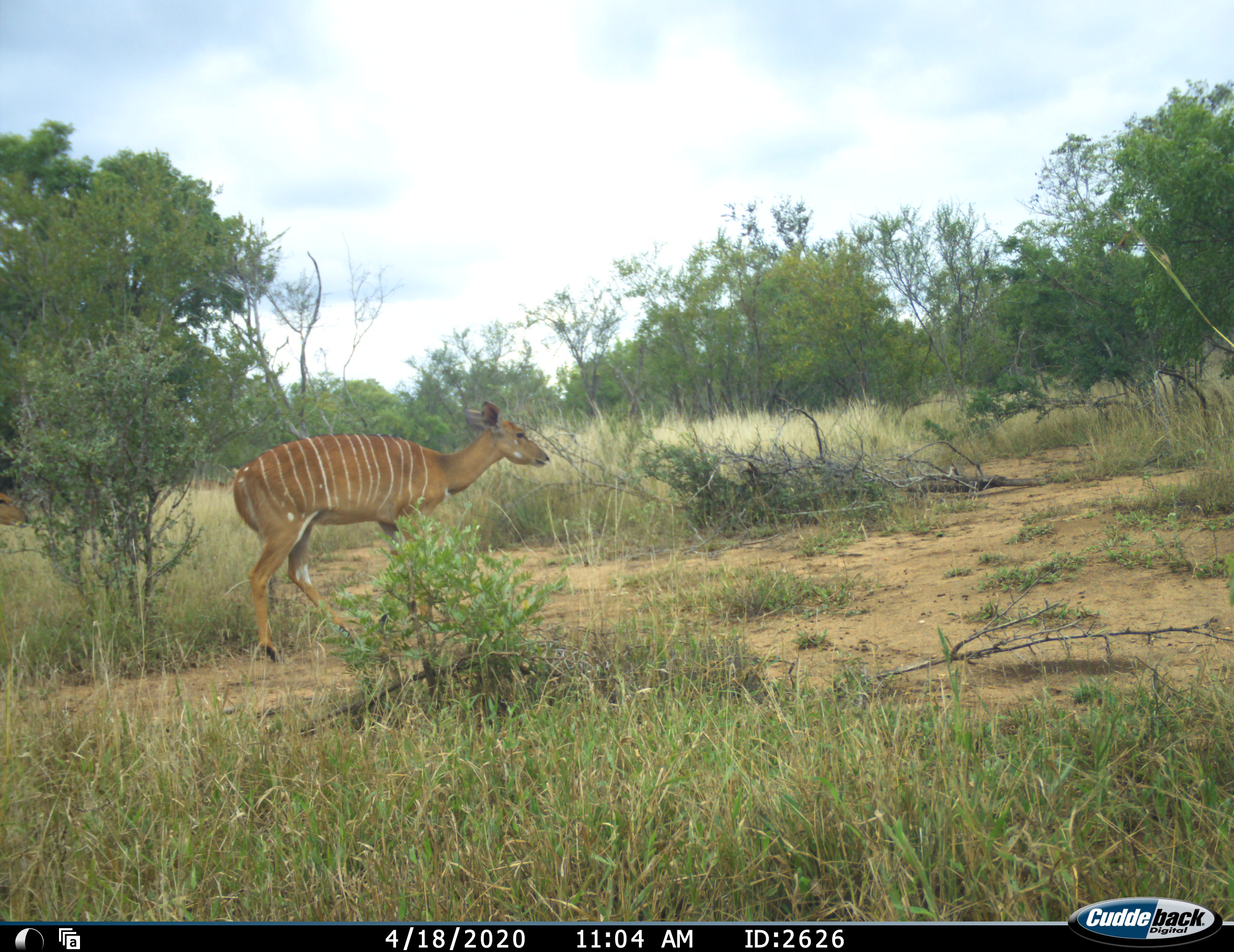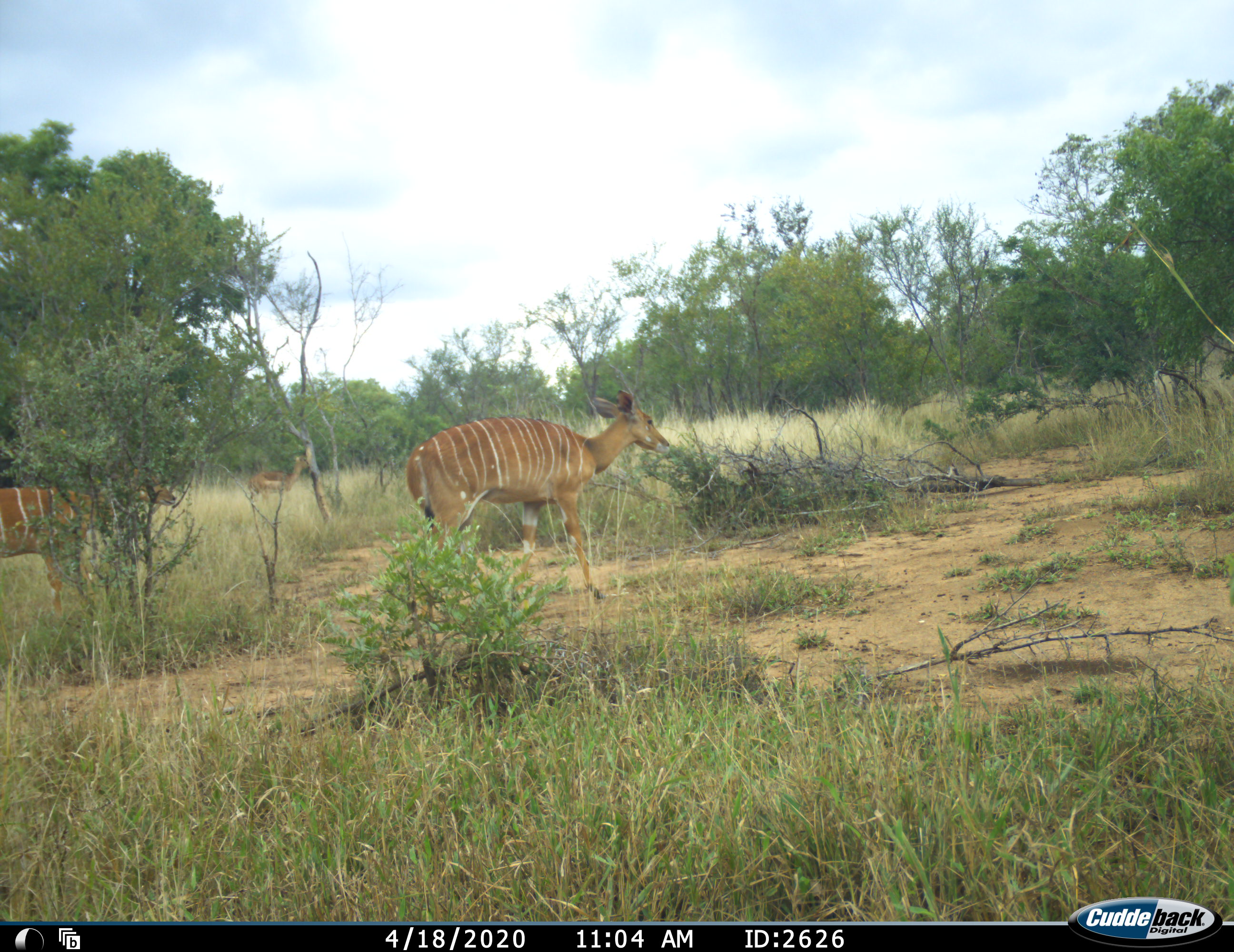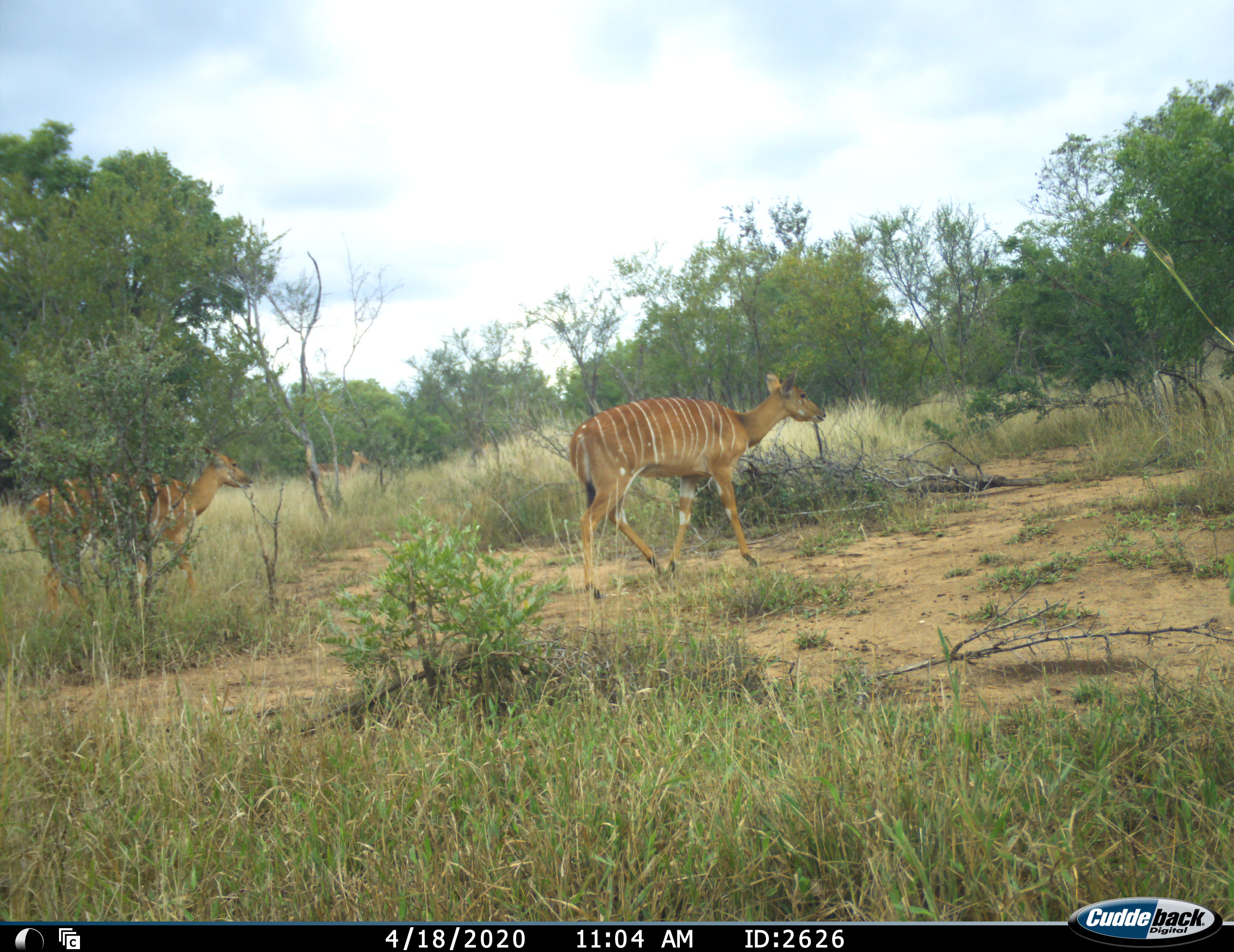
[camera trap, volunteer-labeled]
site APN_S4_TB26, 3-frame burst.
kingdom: Animalia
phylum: Chordata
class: Mammalia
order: Artiodactyla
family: Bovidae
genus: Tragelaphus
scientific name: Tragelaphus angasii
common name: nyala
Nyala (Tragelaphus angasii), count 2. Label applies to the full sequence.